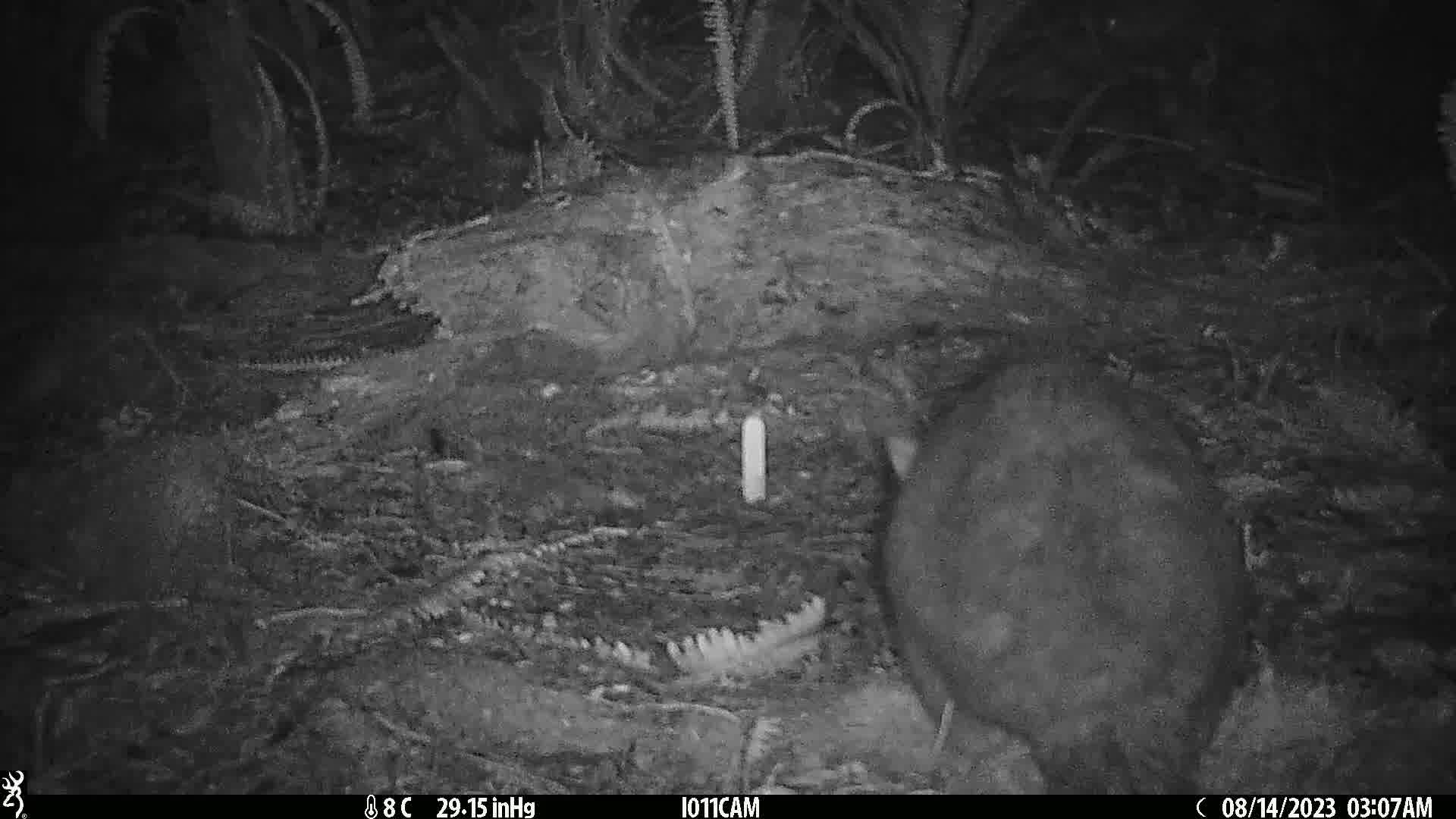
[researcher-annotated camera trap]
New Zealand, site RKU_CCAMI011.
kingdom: Animalia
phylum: Chordata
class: Mammalia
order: Diprotodontia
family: Phalangeridae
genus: Trichosurus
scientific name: Trichosurus vulpecula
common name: common brushtail possum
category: possum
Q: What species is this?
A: Possum (common brushtail possum) (Trichosurus vulpecula).